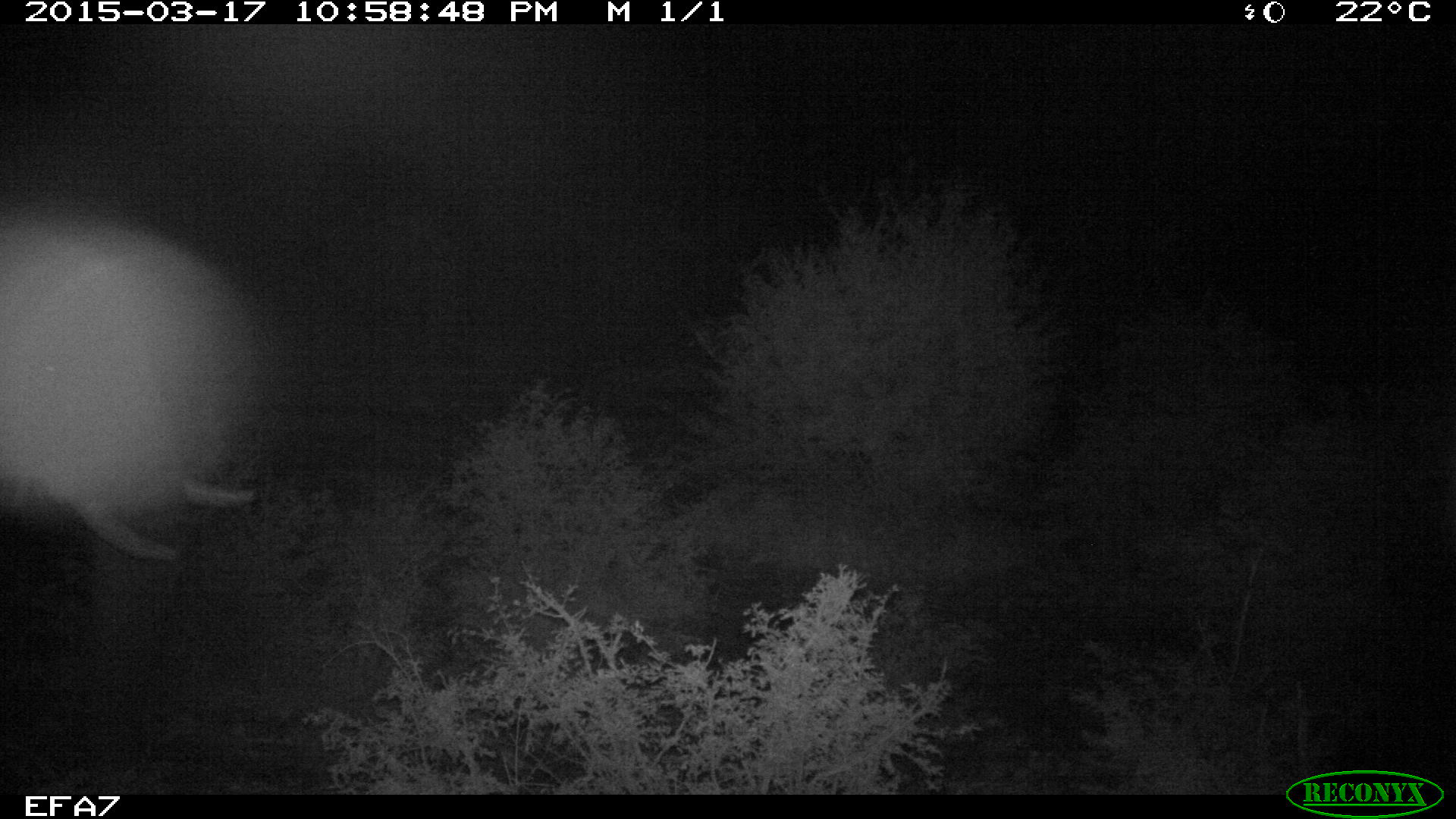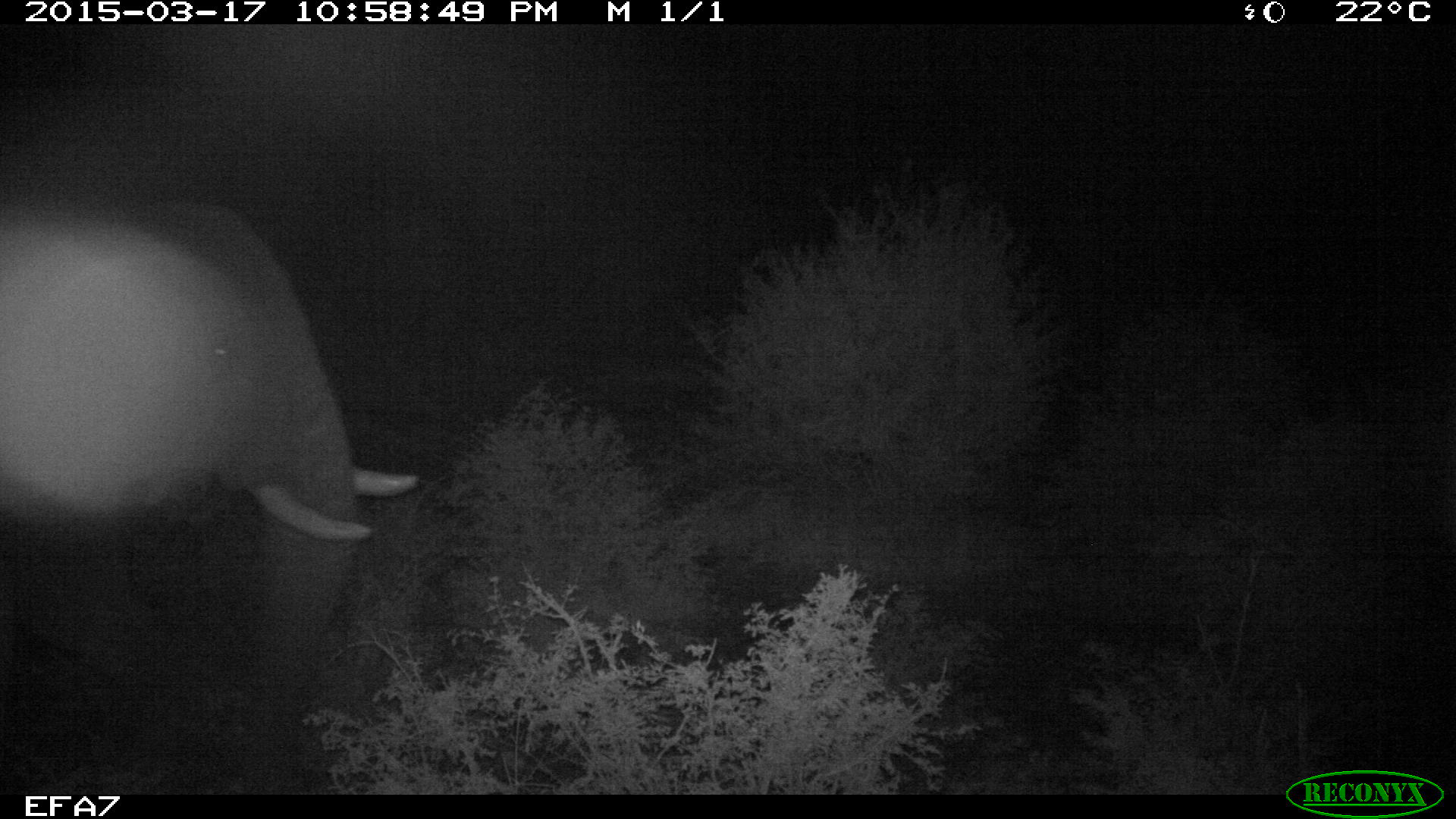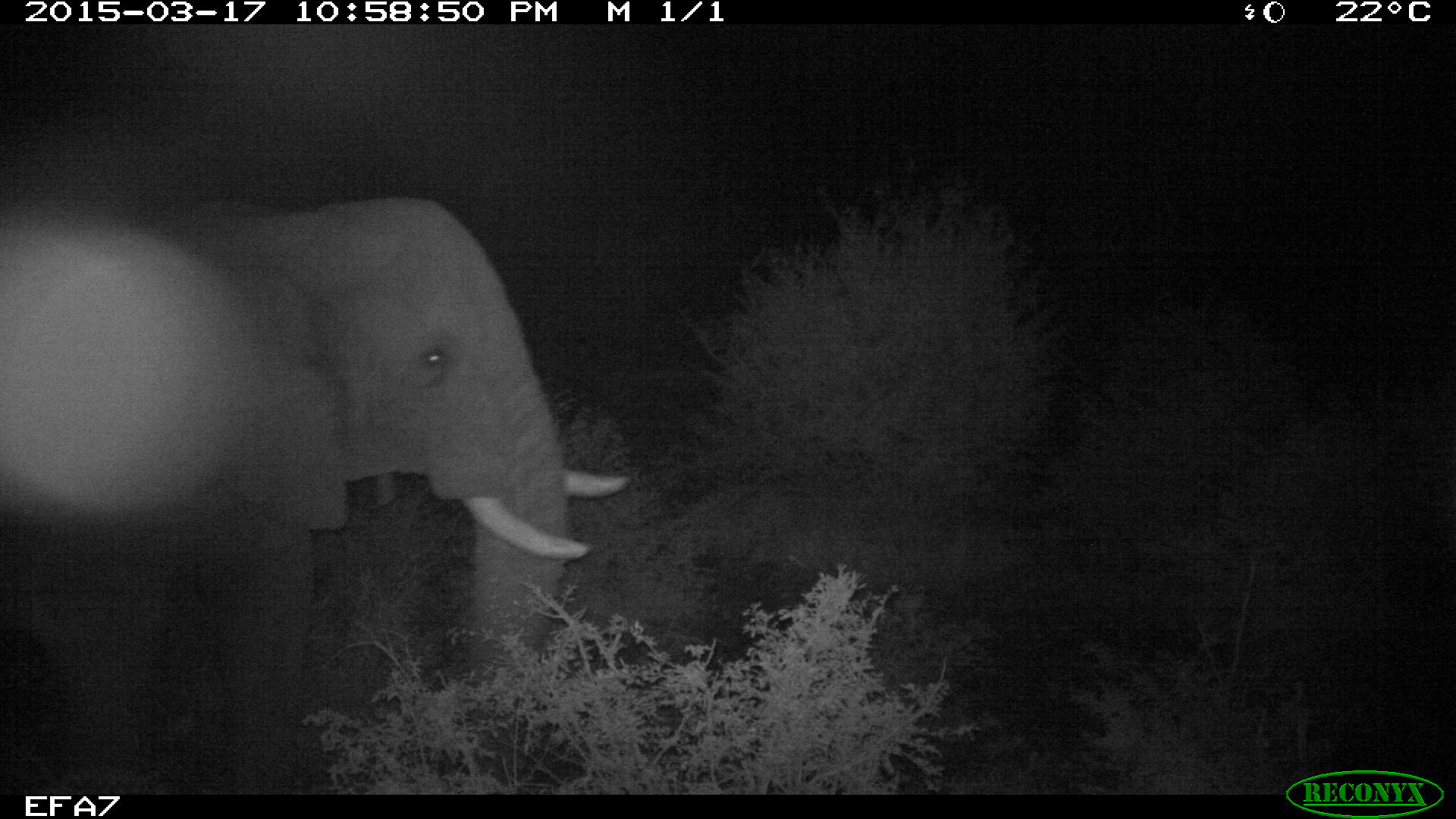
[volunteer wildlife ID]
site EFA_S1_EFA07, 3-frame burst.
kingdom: Animalia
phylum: Chordata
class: Mammalia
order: Proboscidea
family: Elephantidae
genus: Loxodonta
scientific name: Loxodonta africana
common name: african bush elephant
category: elephant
Elephant (african bush elephant) (Loxodonta africana), count 1. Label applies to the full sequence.